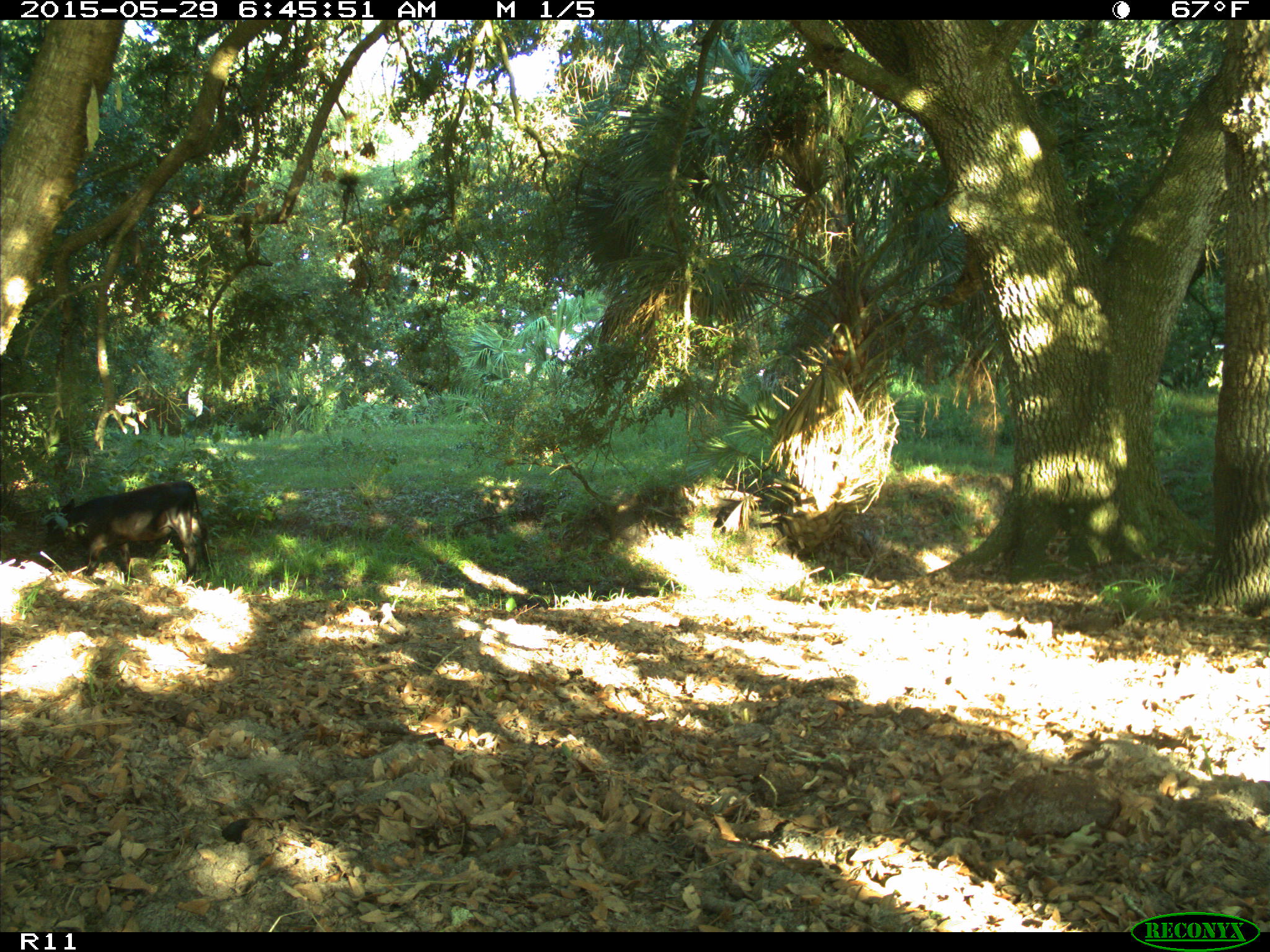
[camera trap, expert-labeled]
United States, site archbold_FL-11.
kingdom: Animalia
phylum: Chordata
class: Mammalia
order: Artiodactyla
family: Bovidae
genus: Bos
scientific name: Bos taurus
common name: domestic cow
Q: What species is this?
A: Bos taurus (domestic cow).